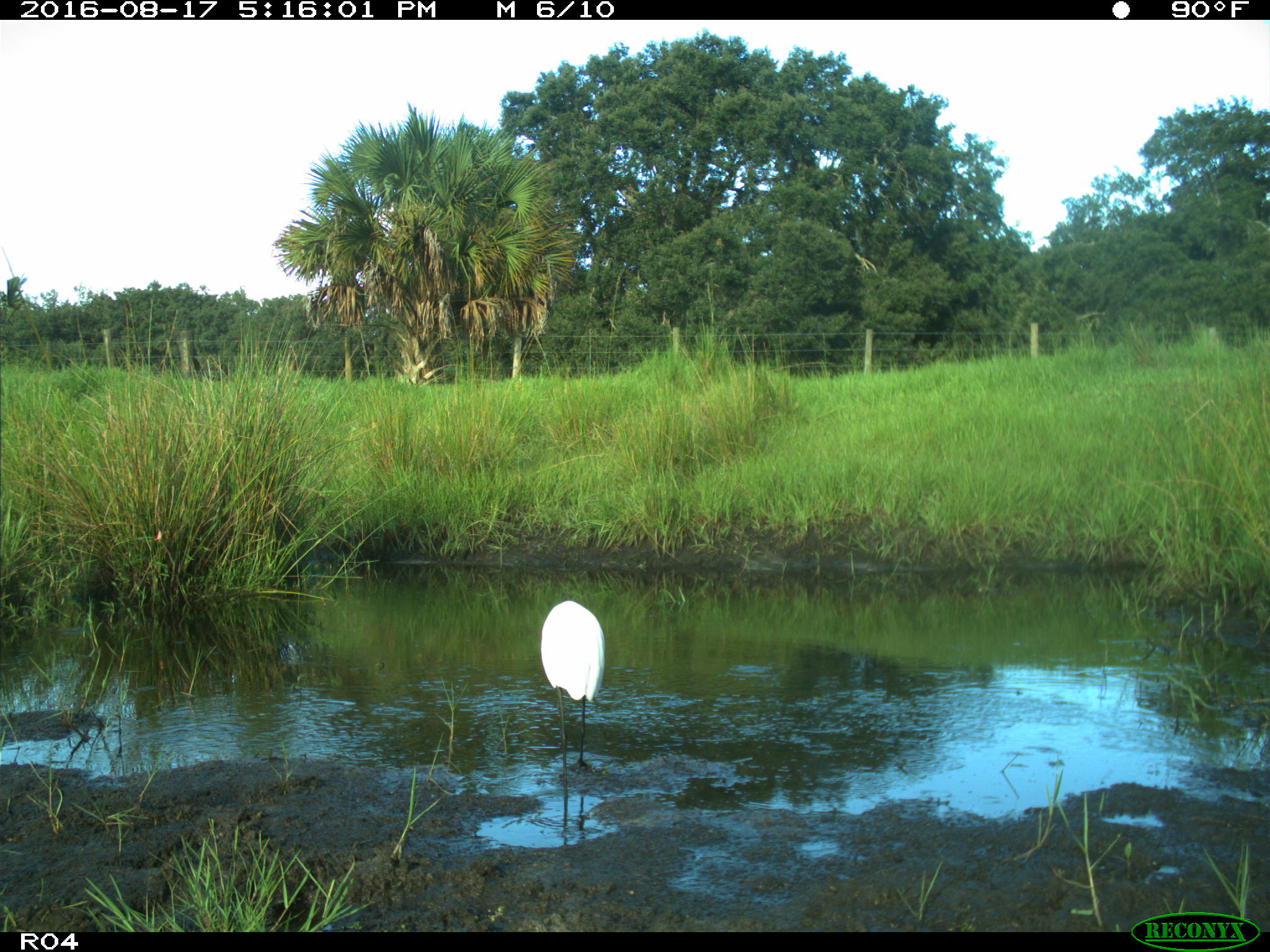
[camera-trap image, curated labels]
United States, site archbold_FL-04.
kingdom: Animalia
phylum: Chordata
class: Aves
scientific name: Aves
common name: birds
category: unidentified bird